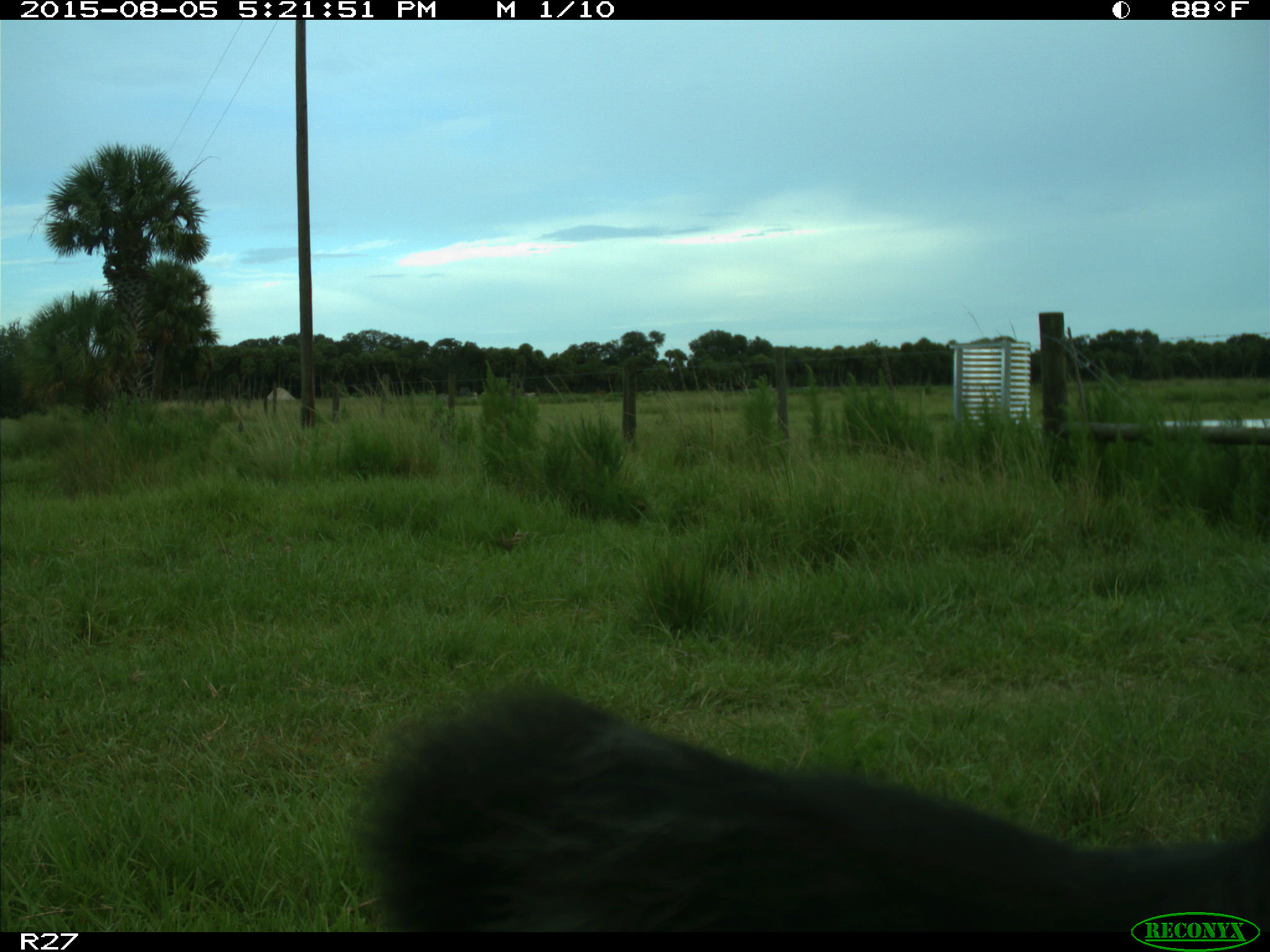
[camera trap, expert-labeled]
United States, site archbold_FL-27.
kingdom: Animalia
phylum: Chordata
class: Mammalia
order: Artiodactyla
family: Bovidae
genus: Bos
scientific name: Bos taurus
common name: domestic cow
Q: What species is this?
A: Bos taurus (domestic cow).